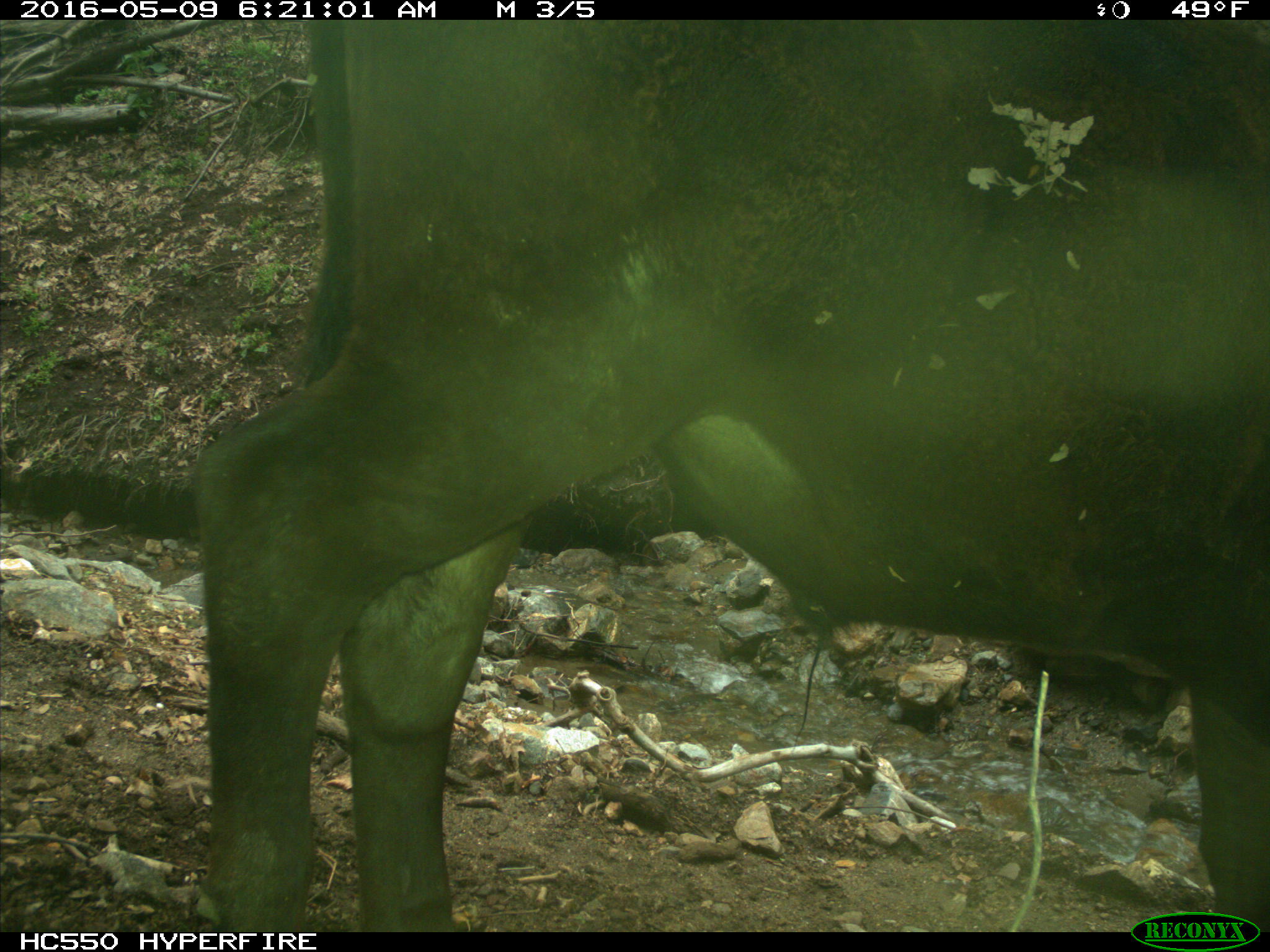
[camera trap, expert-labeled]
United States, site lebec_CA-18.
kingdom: Animalia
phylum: Chordata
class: Mammalia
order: Artiodactyla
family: Bovidae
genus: Bos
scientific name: Bos taurus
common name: domestic cow